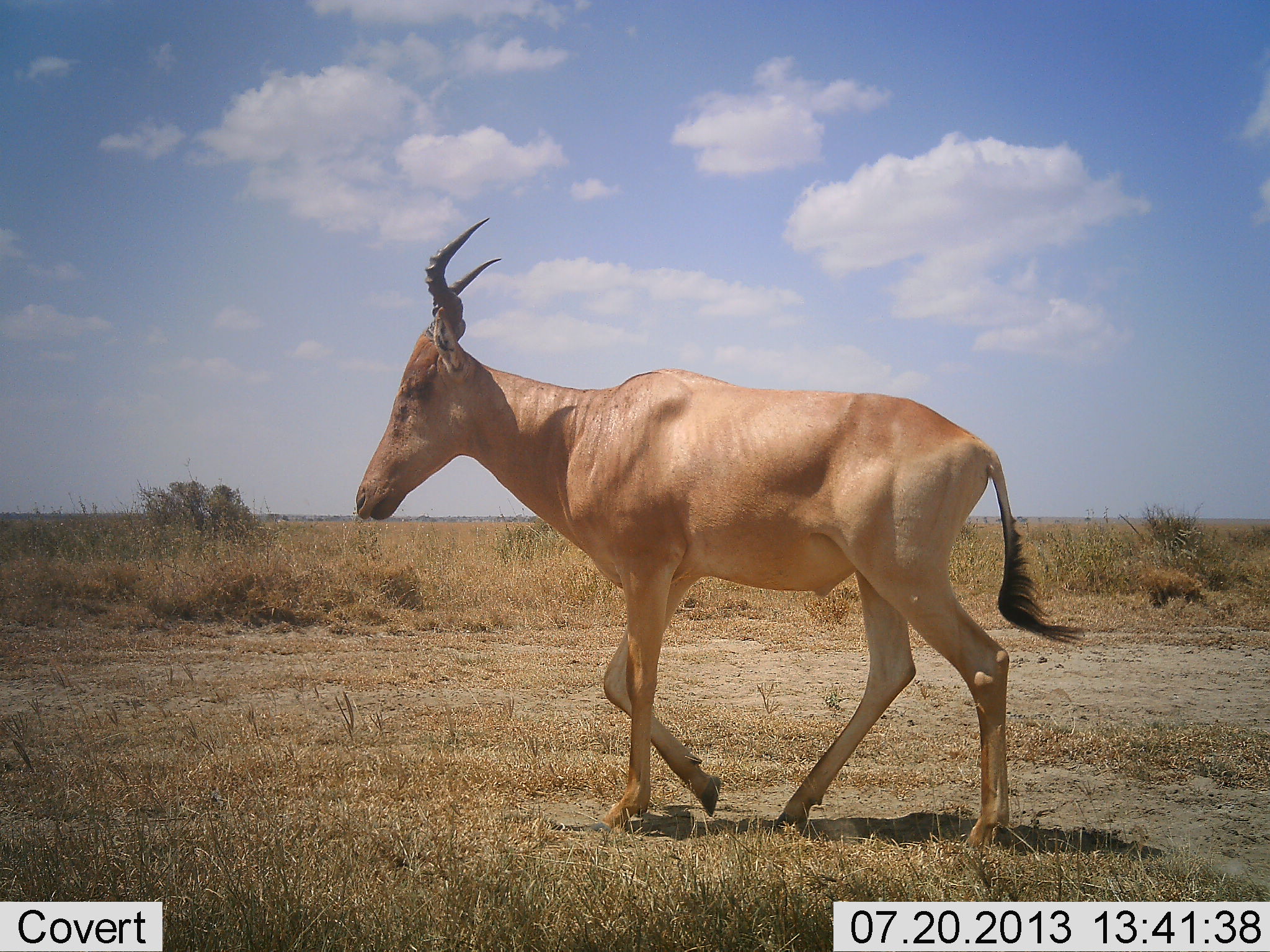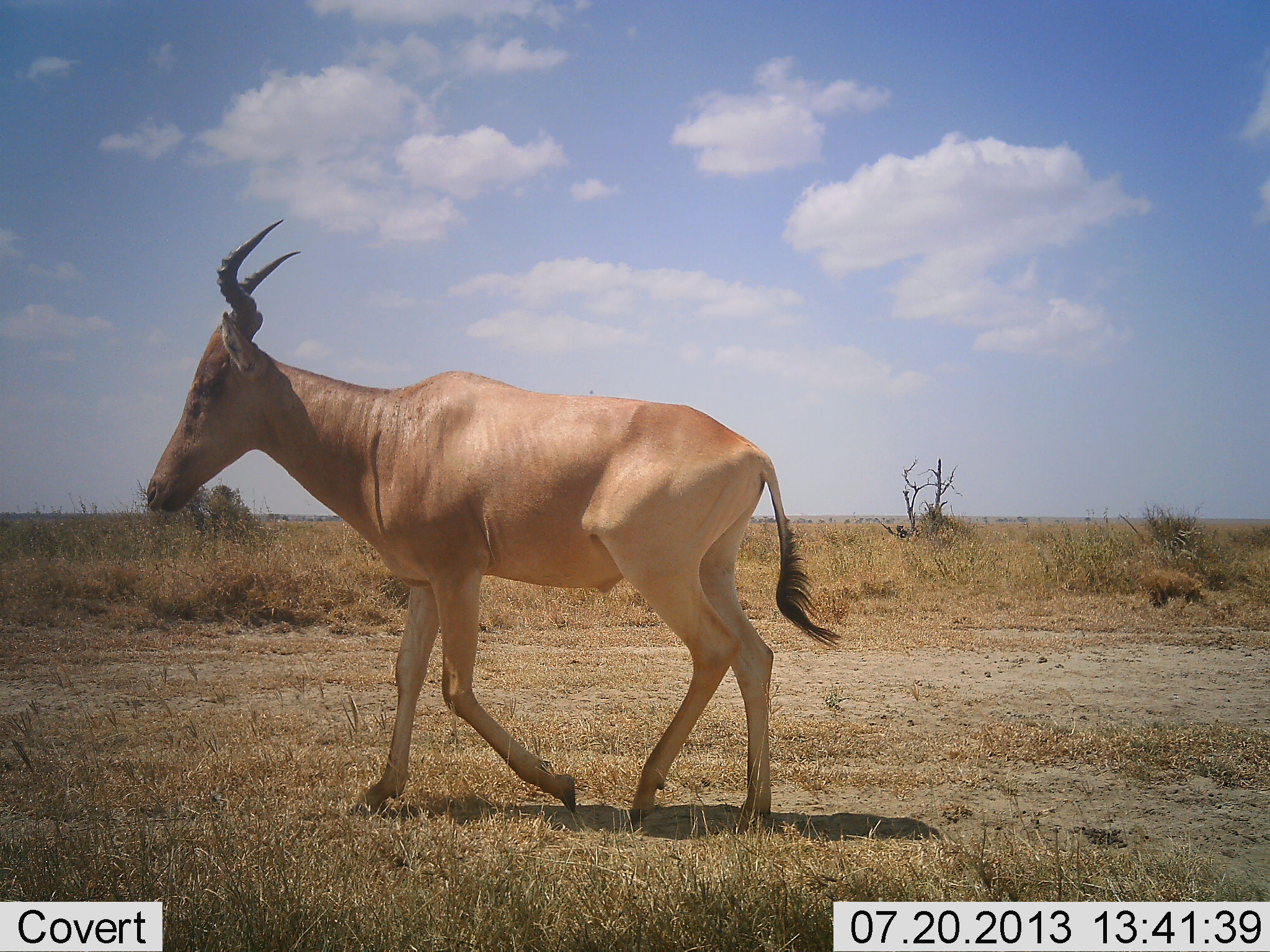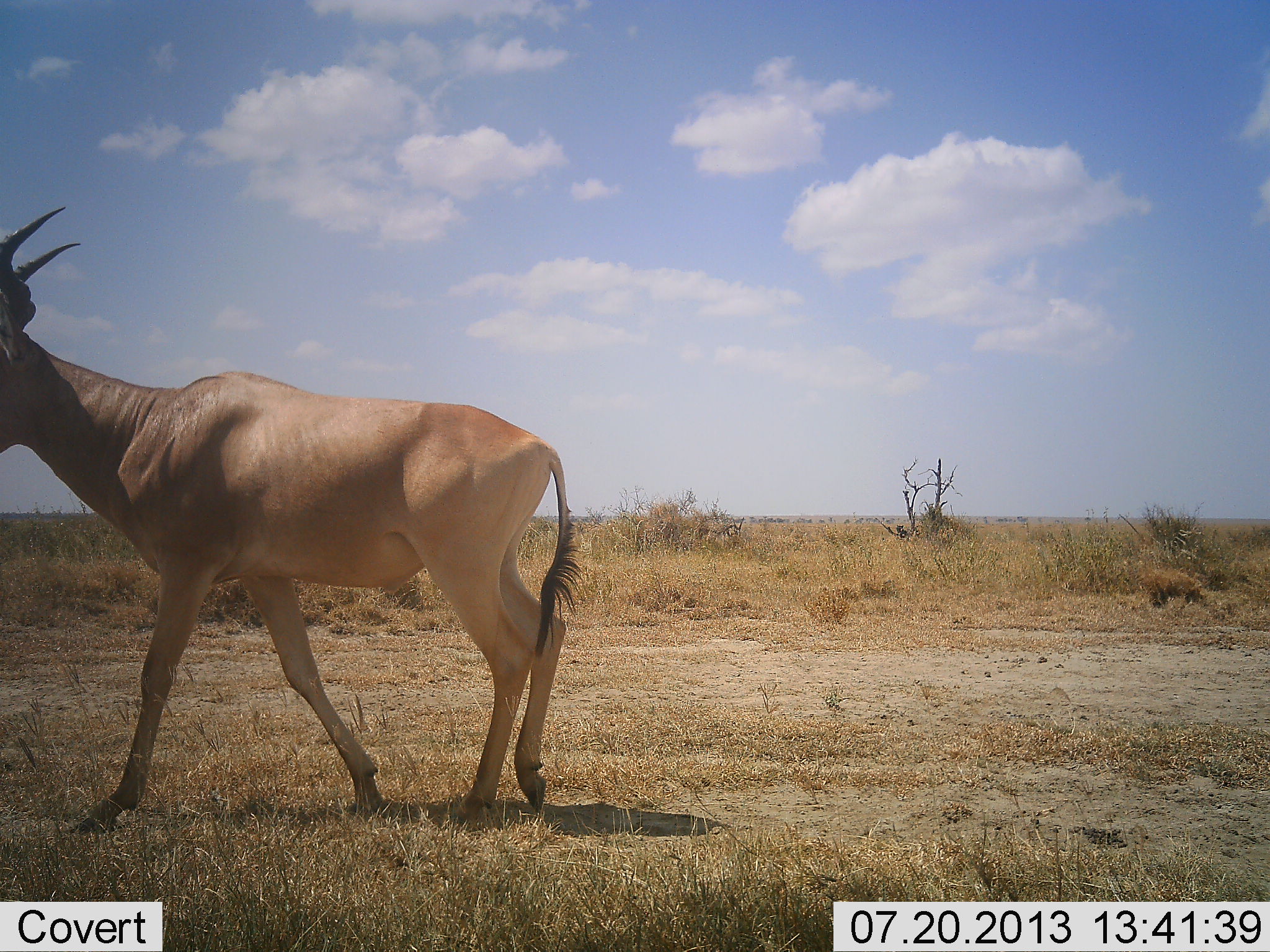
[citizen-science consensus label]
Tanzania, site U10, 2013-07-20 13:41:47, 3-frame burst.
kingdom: Animalia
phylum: Chordata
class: Mammalia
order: Artiodactyla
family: Bovidae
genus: Alcelaphus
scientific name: Alcelaphus buselaphus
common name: hartebeest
Hartebeest (Alcelaphus buselaphus), count 1. Behavior (volunteer vote fractions): standing 0%, resting 0%, moving 100%, interacting 0%. Young present (vote fraction): 0%. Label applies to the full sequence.